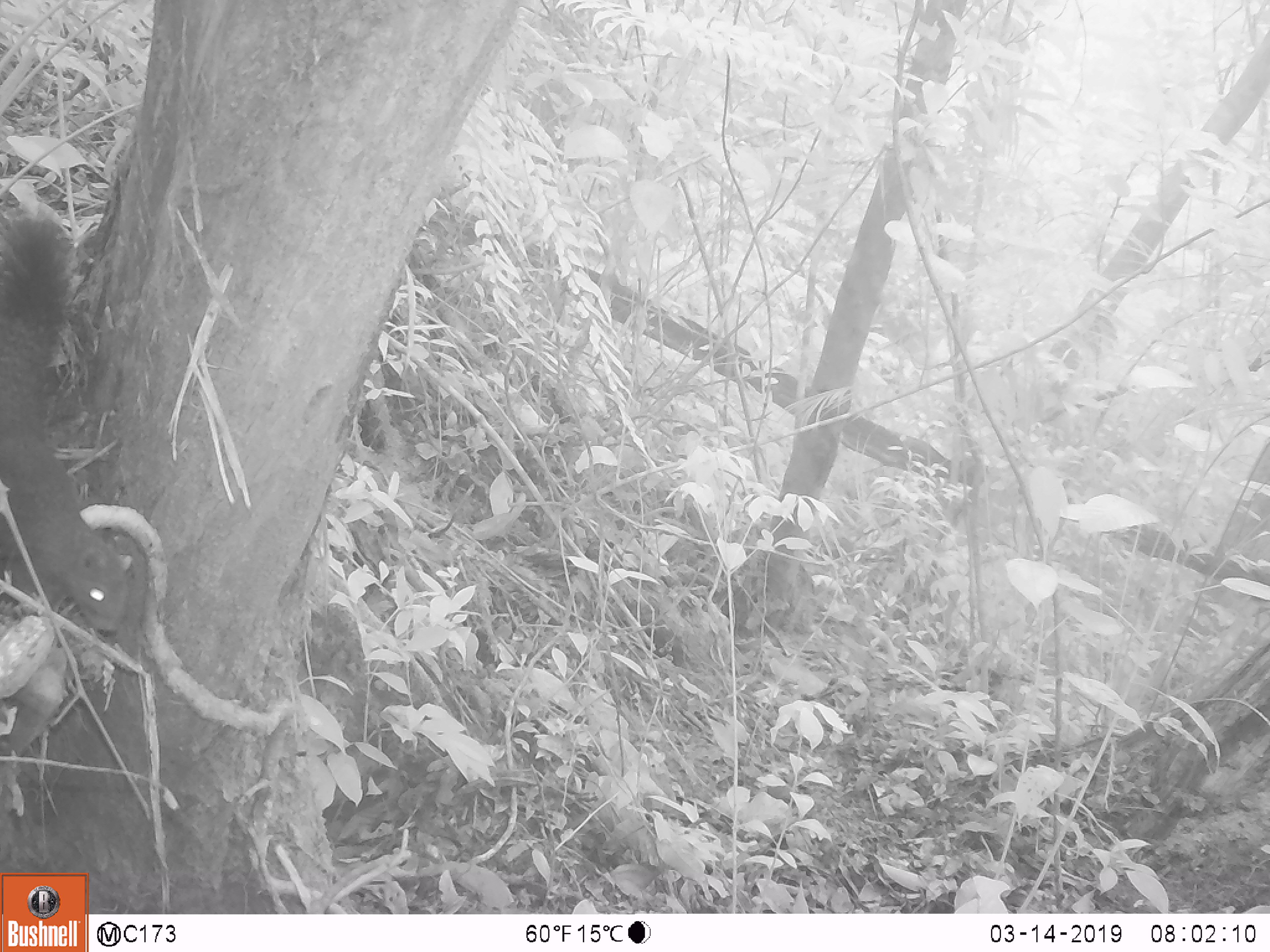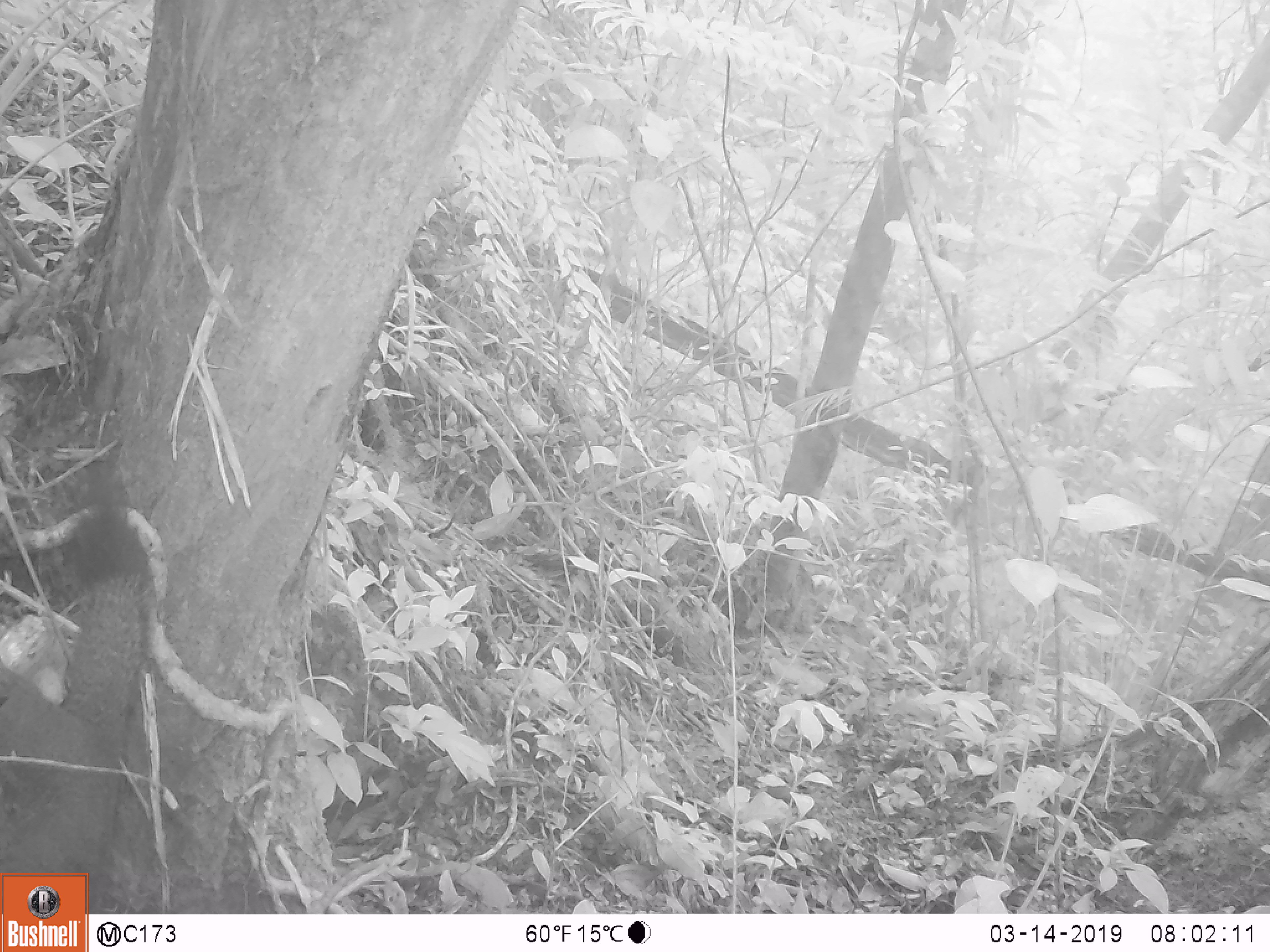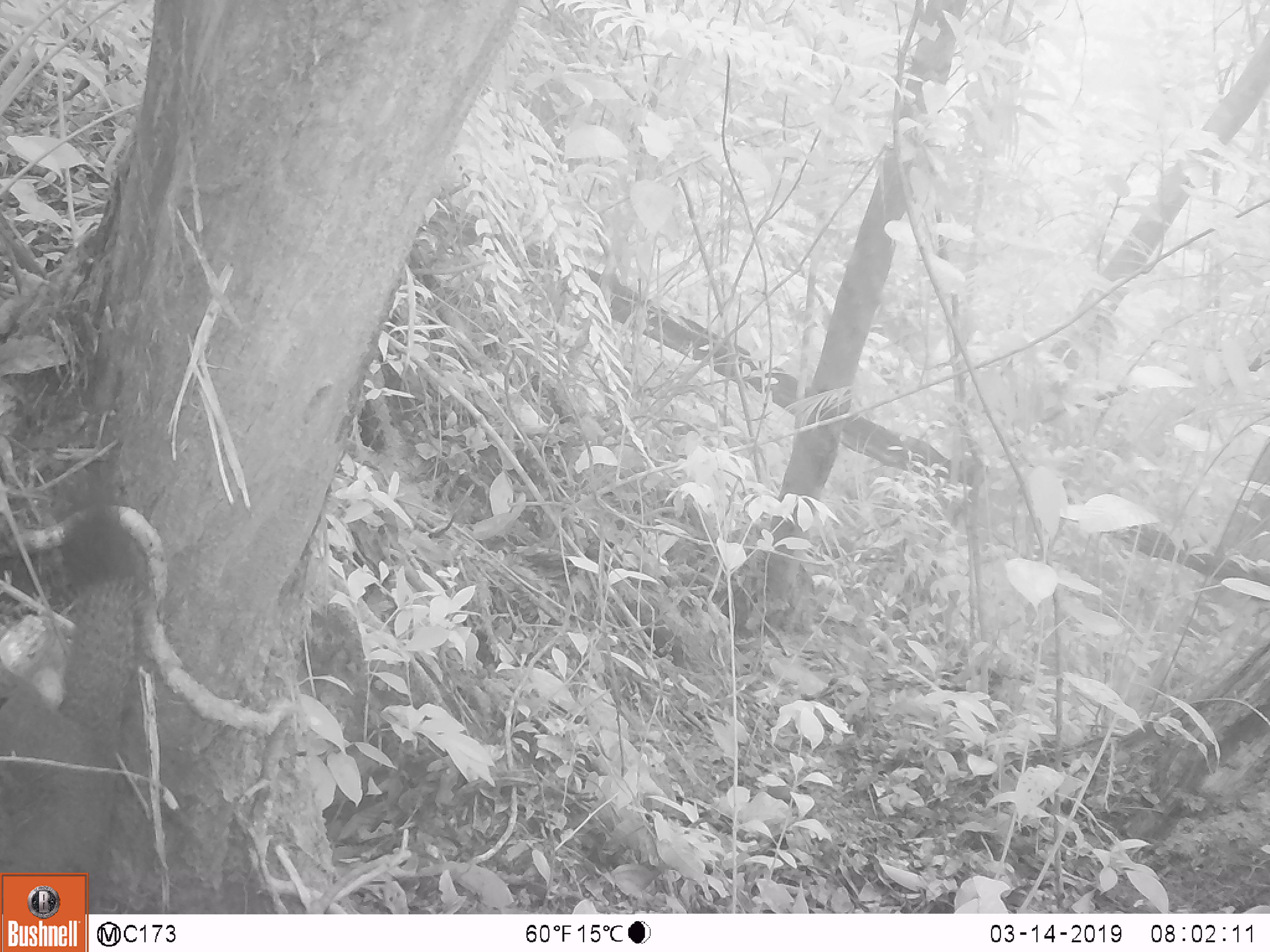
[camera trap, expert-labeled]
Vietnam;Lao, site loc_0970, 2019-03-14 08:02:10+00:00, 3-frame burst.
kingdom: Animalia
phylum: Chordata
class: Mammalia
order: Rodentia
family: Sciuridae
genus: Sciurus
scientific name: Sciurus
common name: squirrel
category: unidentified squirrel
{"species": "unidentified squirrel (squirrel) (Sciurus)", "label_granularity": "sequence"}